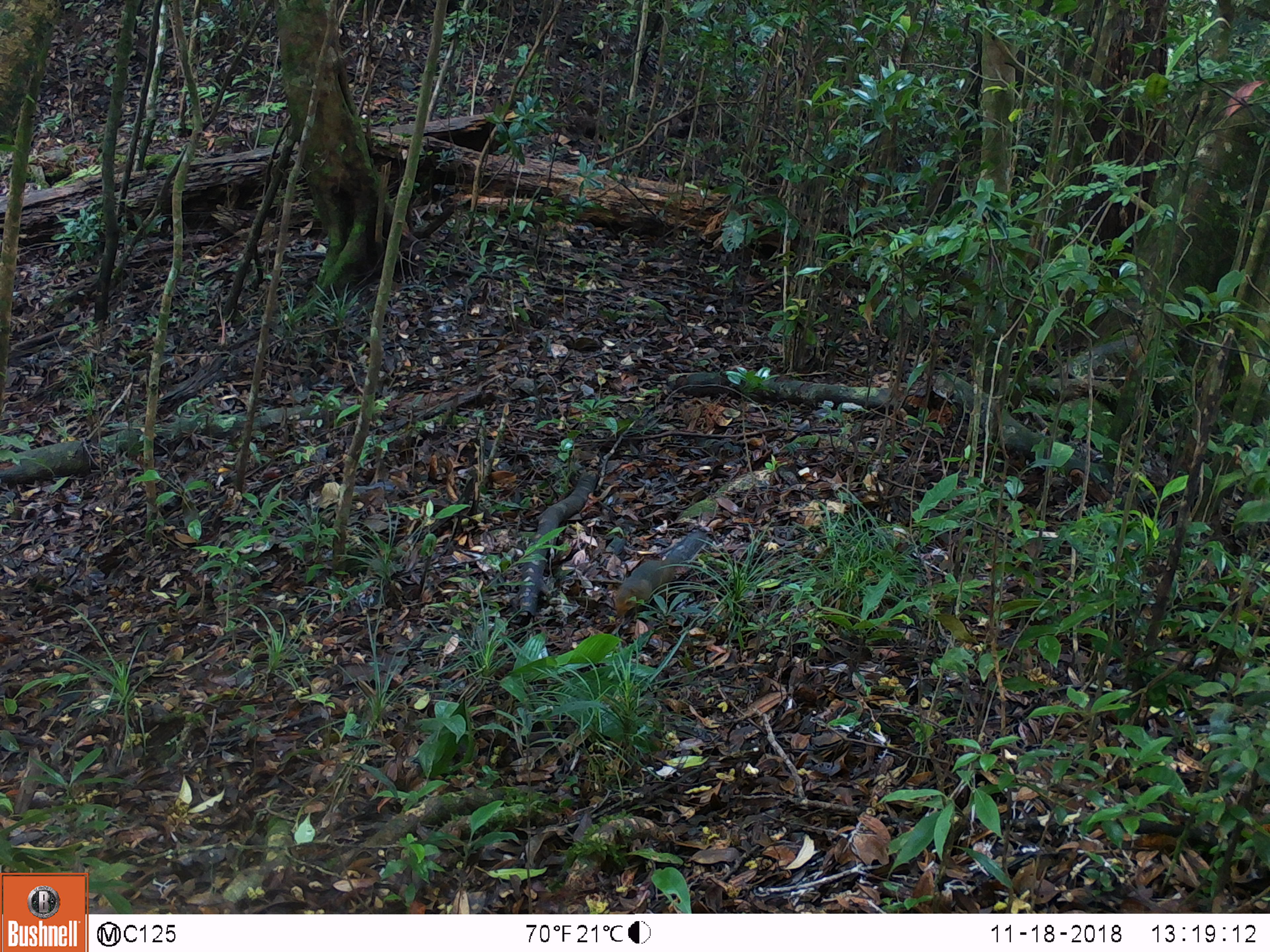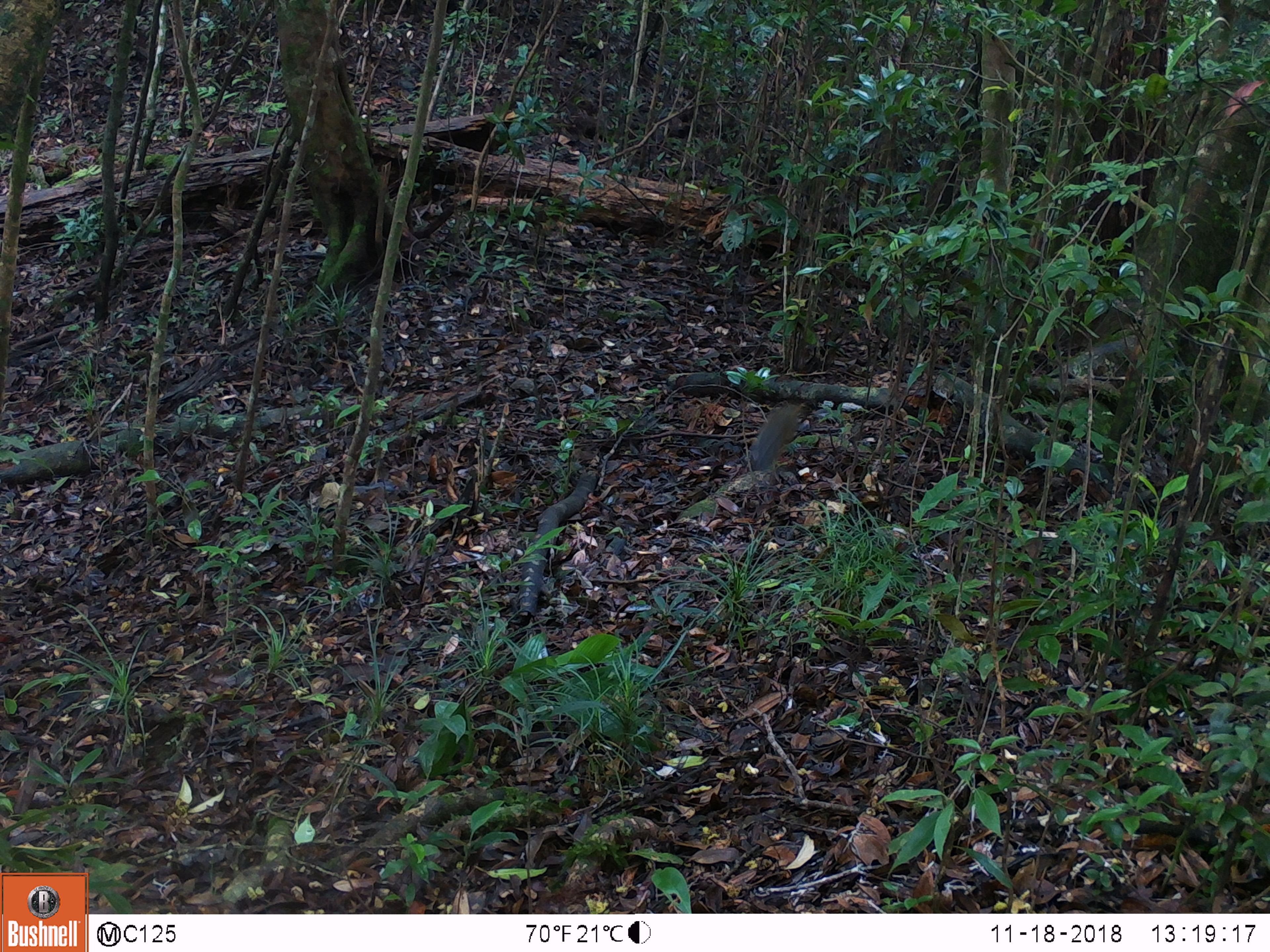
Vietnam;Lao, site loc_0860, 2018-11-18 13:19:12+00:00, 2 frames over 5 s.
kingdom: Animalia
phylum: Chordata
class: Mammalia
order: Rodentia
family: Sciuridae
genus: Dremomys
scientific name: Dremomys rufigenis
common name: red-cheeked squirrel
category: red cheeked squirrel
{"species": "red cheeked squirrel (red-cheeked squirrel) (Dremomys rufigenis)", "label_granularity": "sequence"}